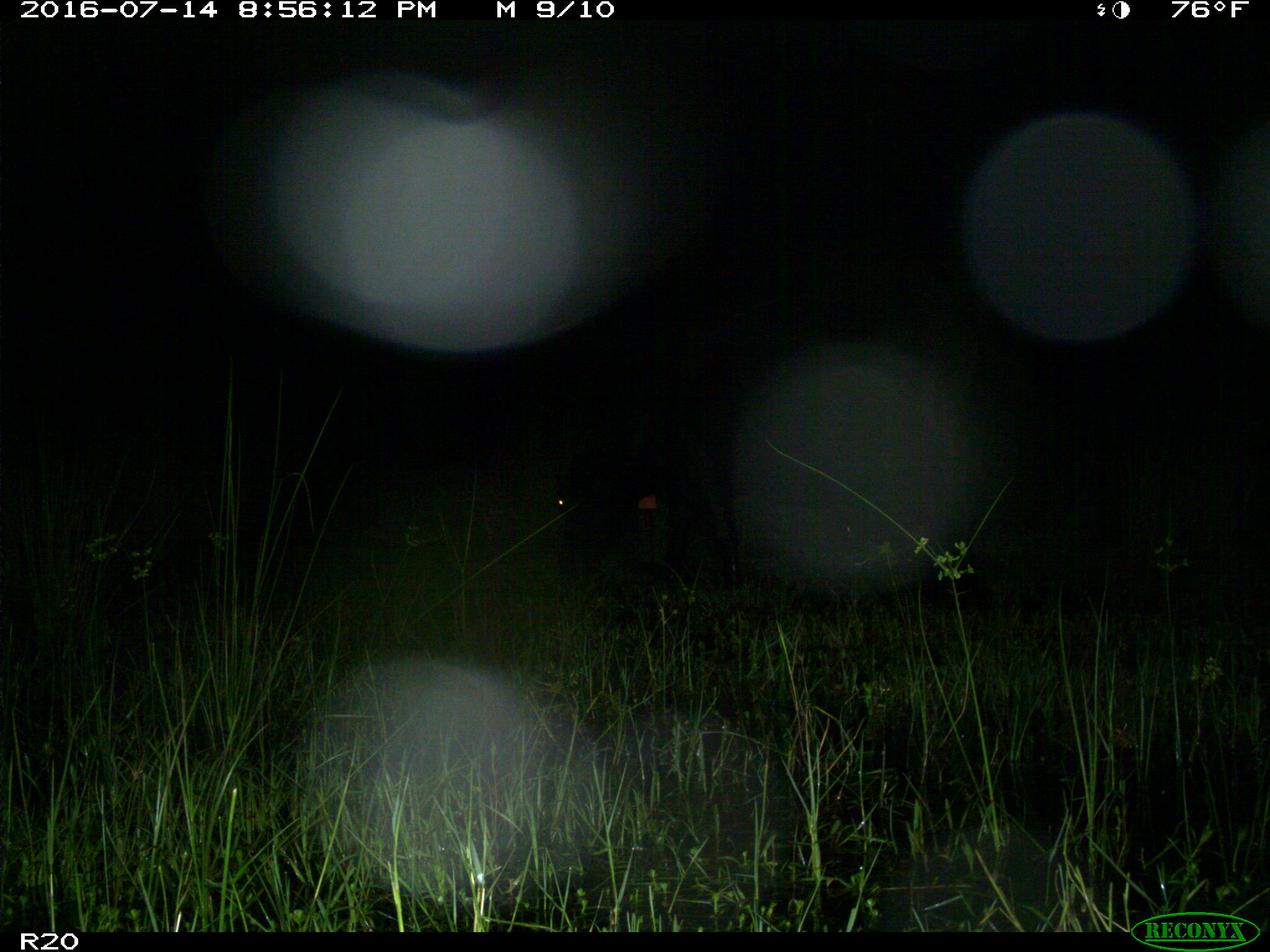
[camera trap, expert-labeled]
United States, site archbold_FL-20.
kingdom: Animalia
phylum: Chordata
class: Mammalia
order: Artiodactyla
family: Bovidae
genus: Bos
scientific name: Bos taurus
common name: domestic cow